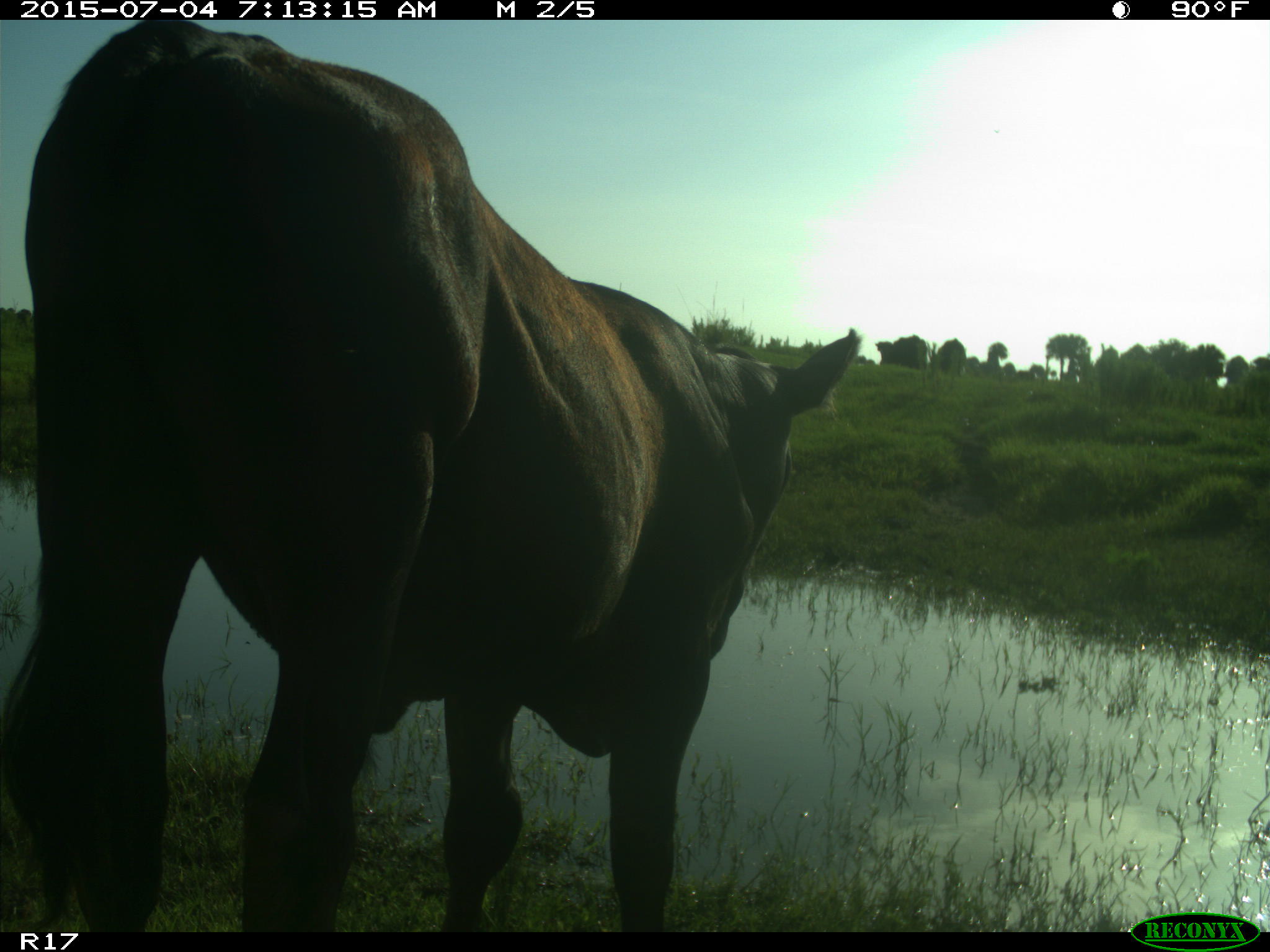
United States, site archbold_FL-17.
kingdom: Animalia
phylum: Chordata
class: Mammalia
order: Artiodactyla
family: Bovidae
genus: Bos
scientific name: Bos taurus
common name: domestic cow